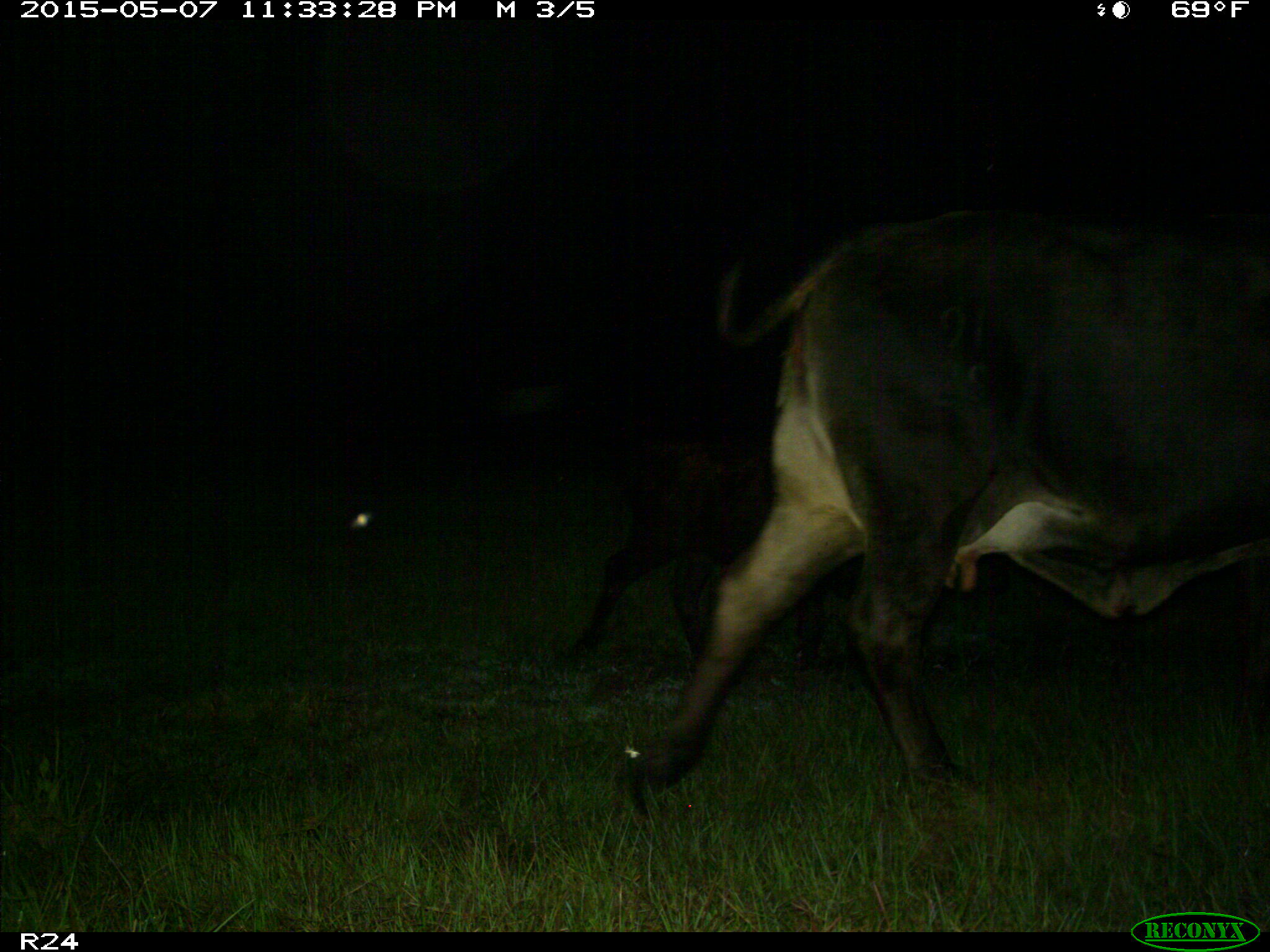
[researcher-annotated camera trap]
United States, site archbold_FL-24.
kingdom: Animalia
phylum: Chordata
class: Mammalia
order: Artiodactyla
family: Bovidae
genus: Bos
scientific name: Bos taurus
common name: domestic cow